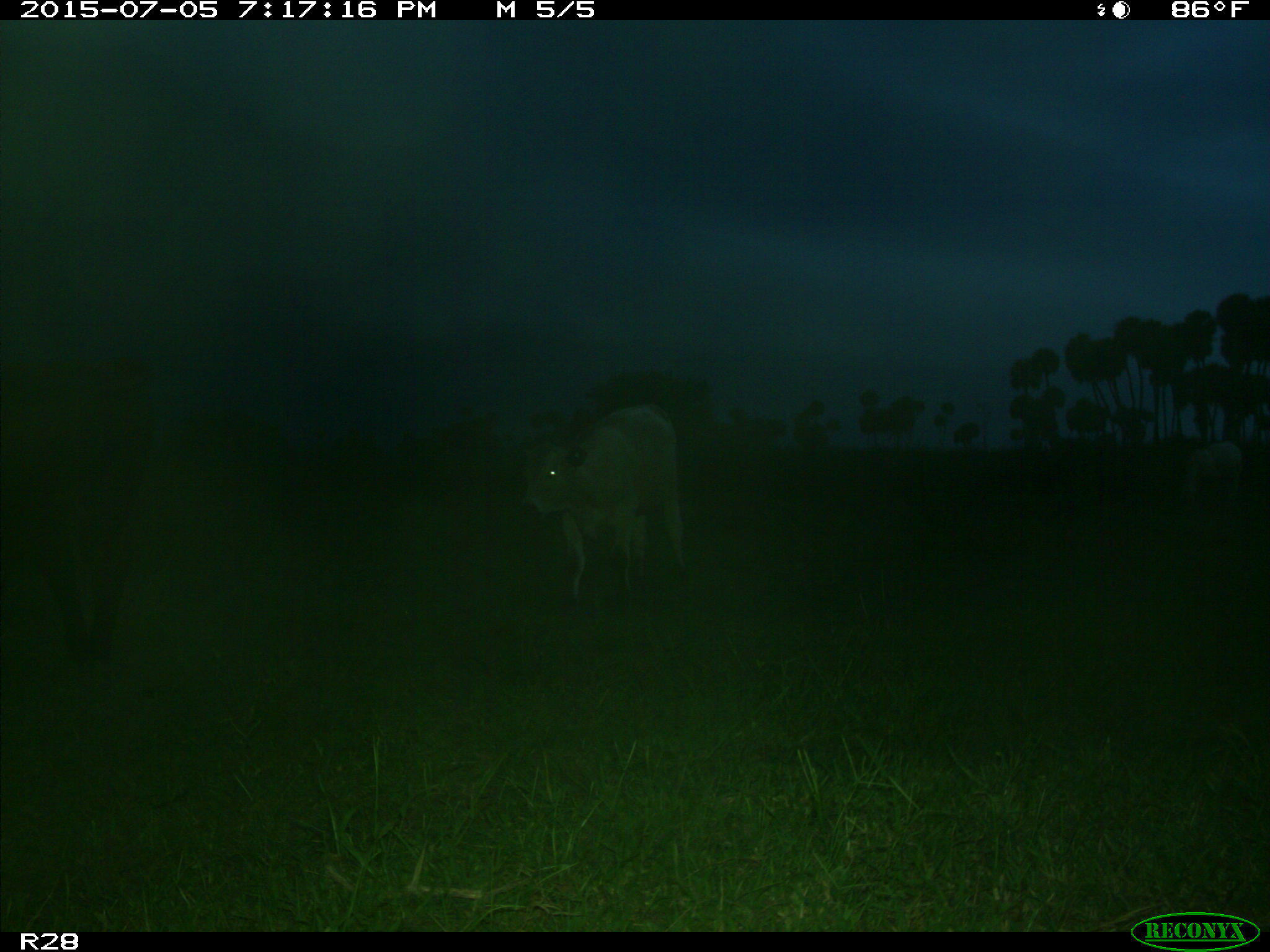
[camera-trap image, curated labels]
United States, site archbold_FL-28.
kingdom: Animalia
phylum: Chordata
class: Mammalia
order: Artiodactyla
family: Bovidae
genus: Bos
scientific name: Bos taurus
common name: domestic cow